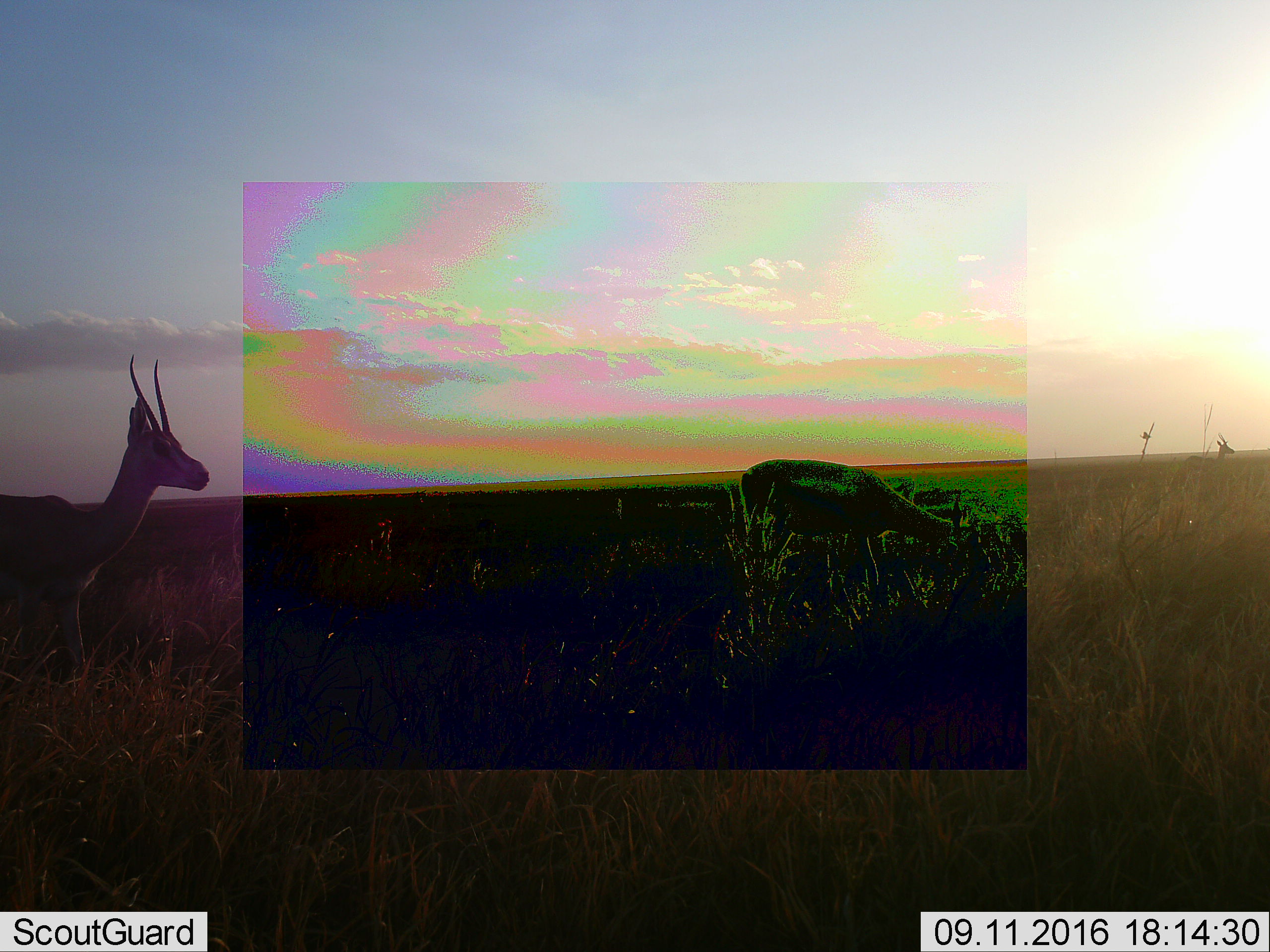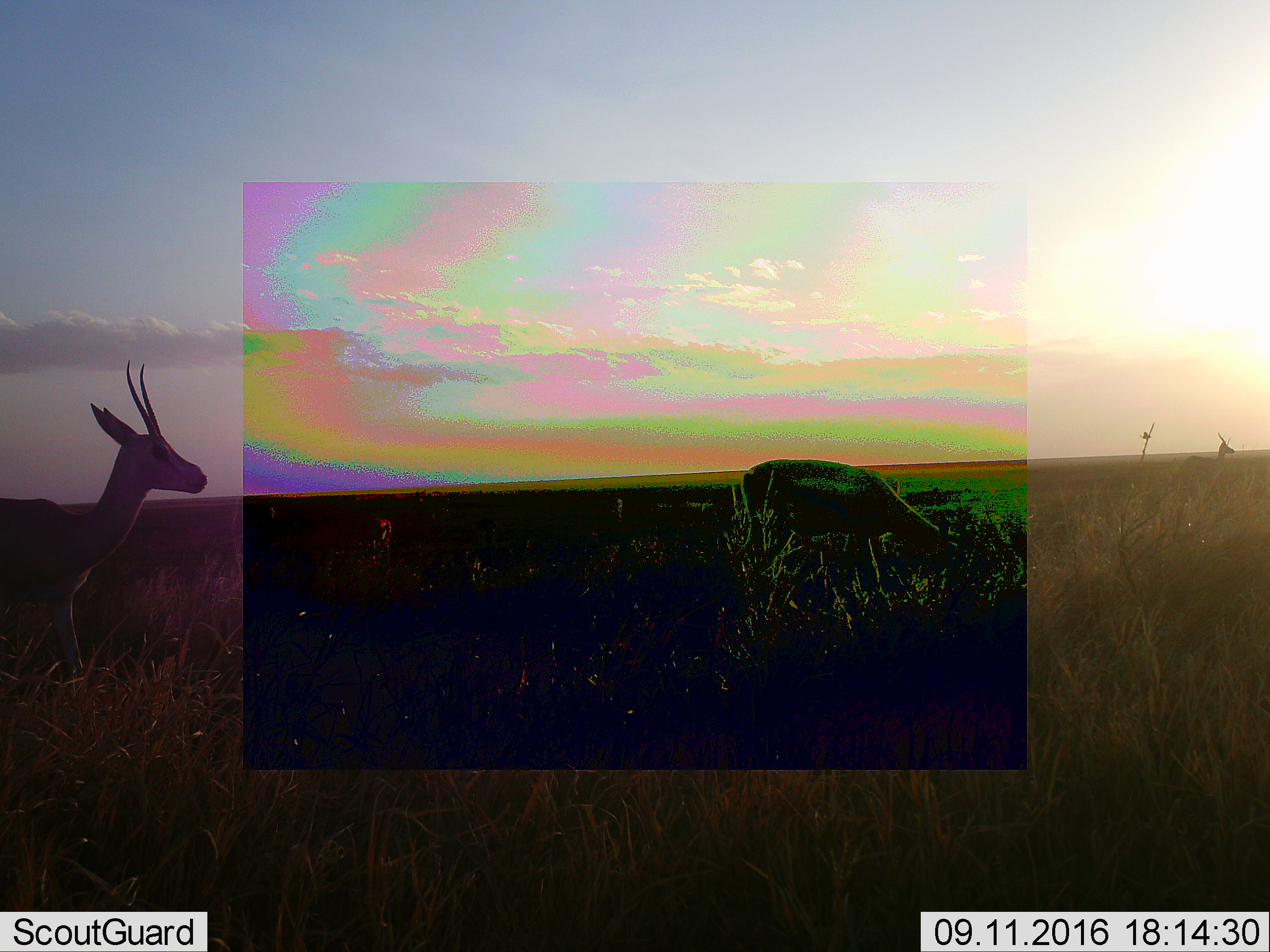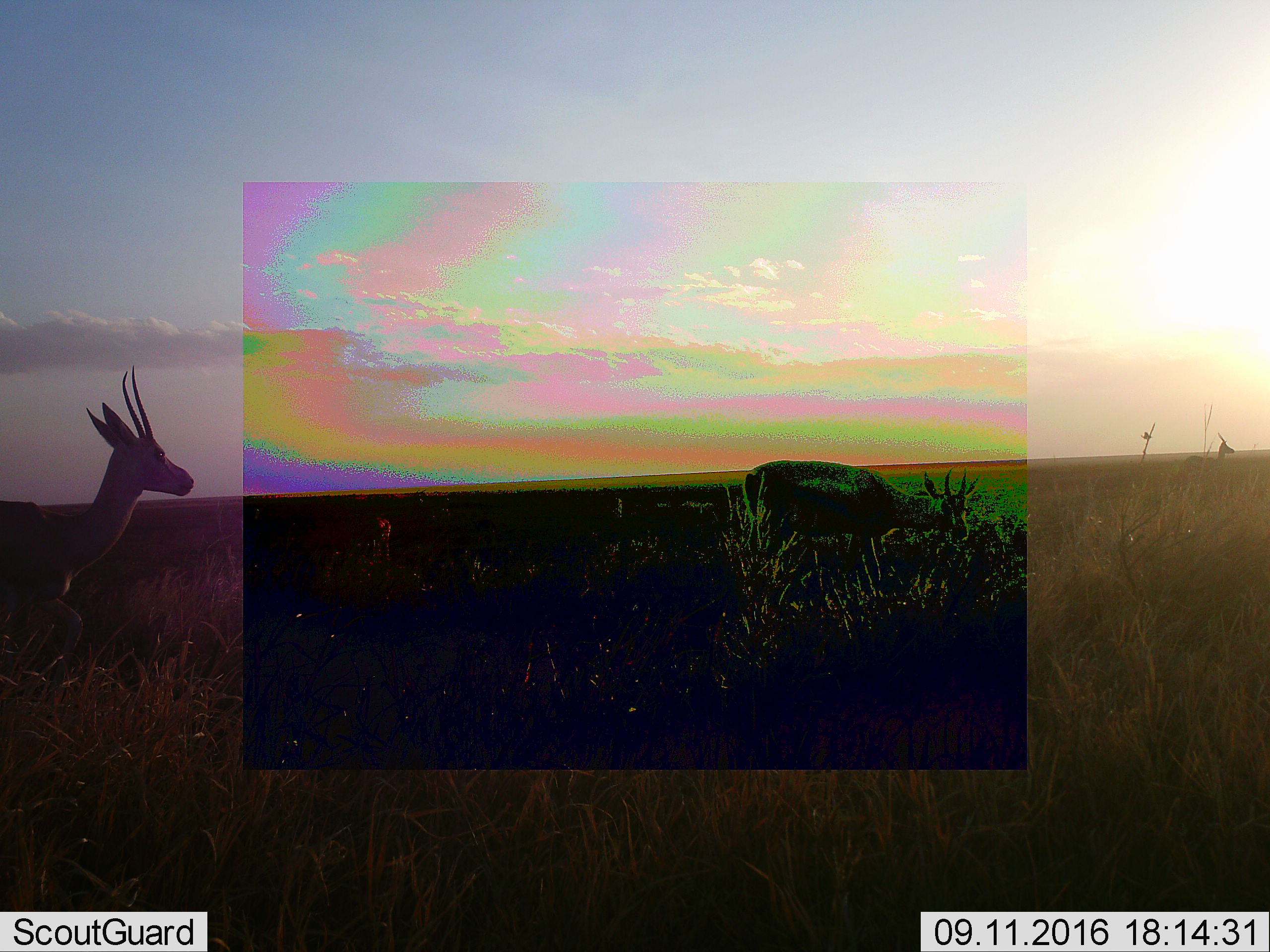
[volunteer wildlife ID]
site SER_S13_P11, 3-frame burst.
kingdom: Animalia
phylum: Chordata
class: Mammalia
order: Artiodactyla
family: Bovidae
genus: Eudorcas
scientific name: Eudorcas thomsonii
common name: thomson's gazelle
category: gazellethomsons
Gazellethomsons (thomson's gazelle) (Eudorcas thomsonii), count 3. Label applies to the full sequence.